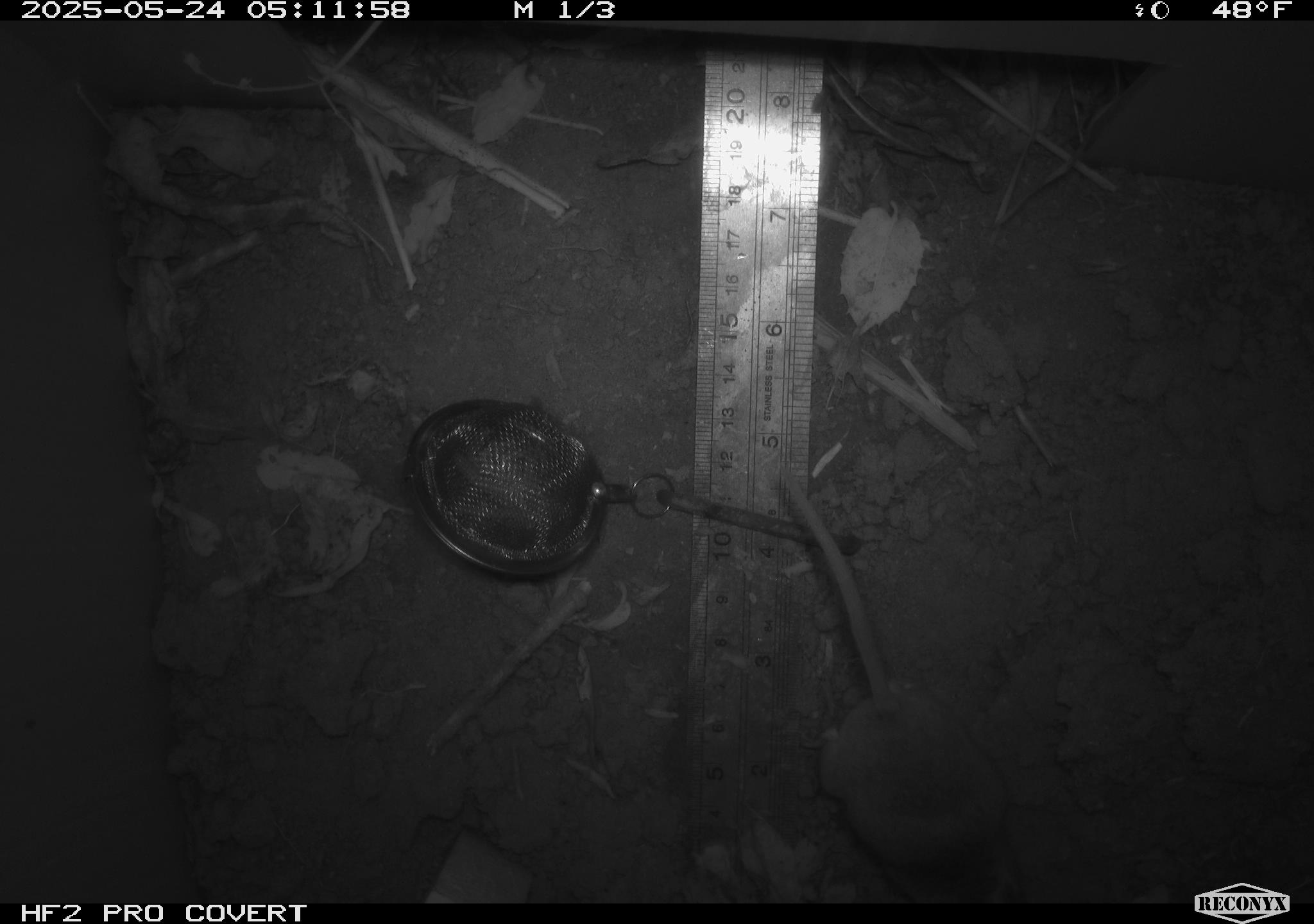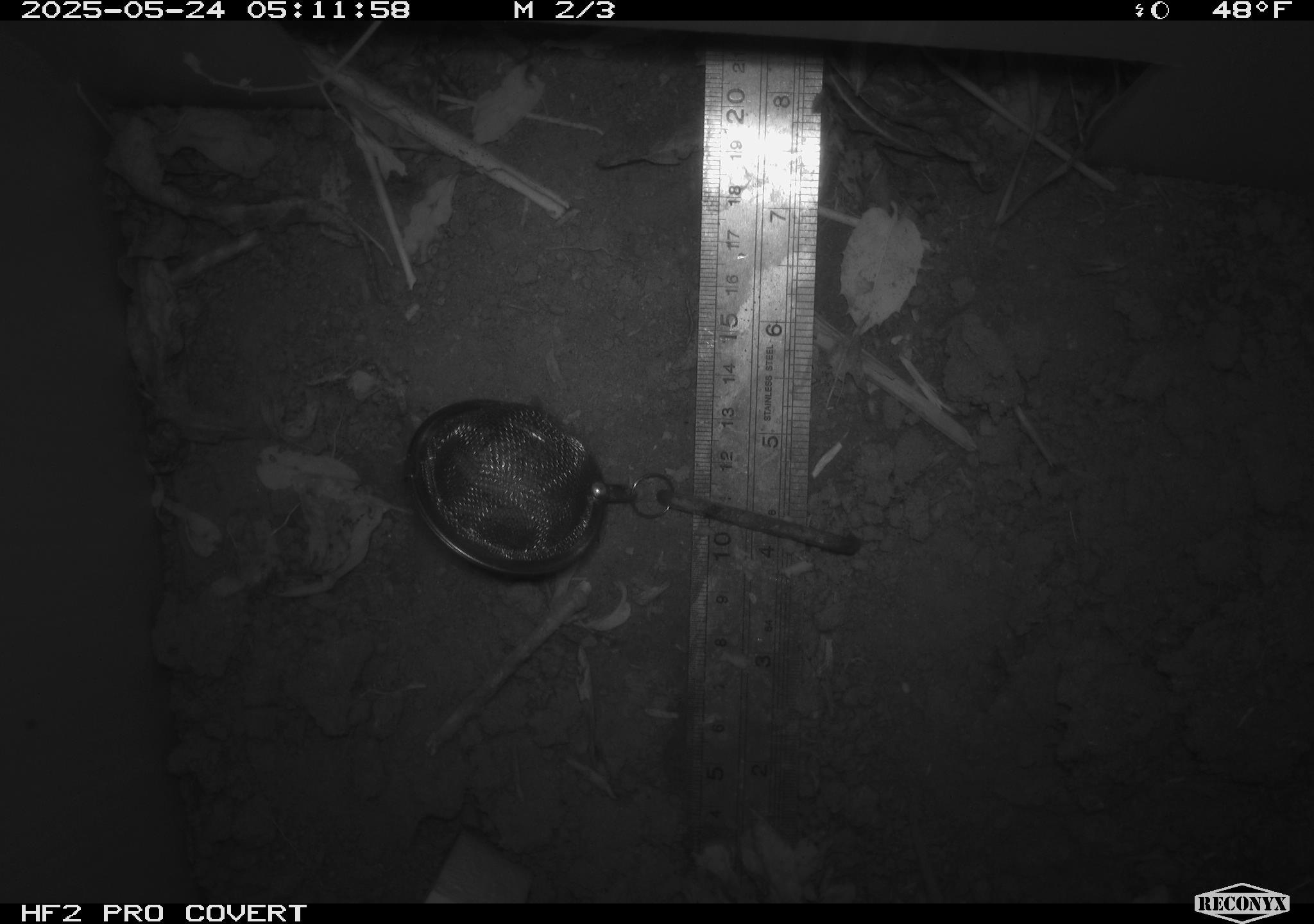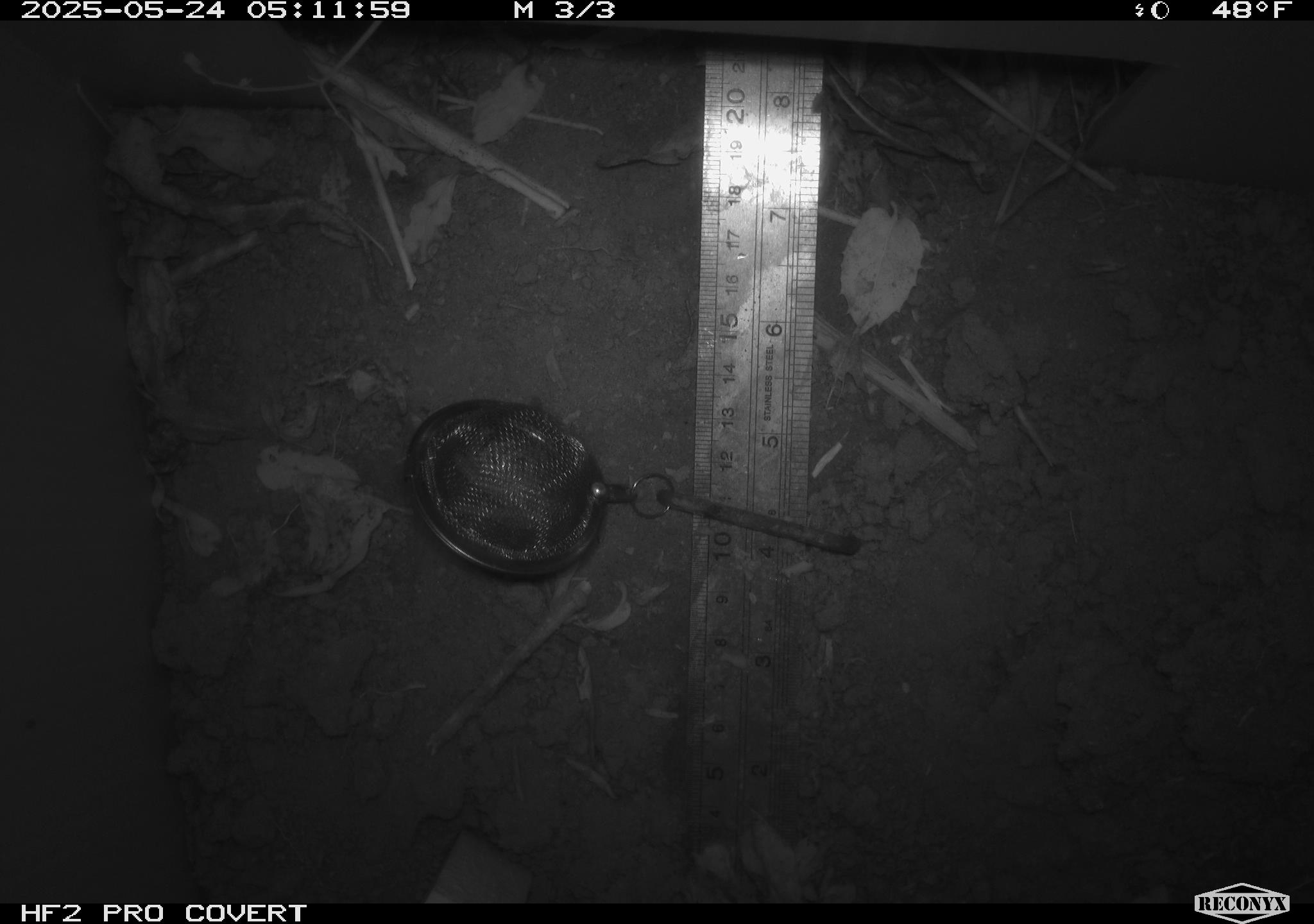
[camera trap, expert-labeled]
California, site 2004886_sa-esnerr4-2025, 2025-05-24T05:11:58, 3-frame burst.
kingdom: Animalia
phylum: Chordata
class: Mammalia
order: Rodentia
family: Cricetidae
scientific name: Arvicolinae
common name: voles, lemmings, and muskrats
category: arvicolinae subfamily